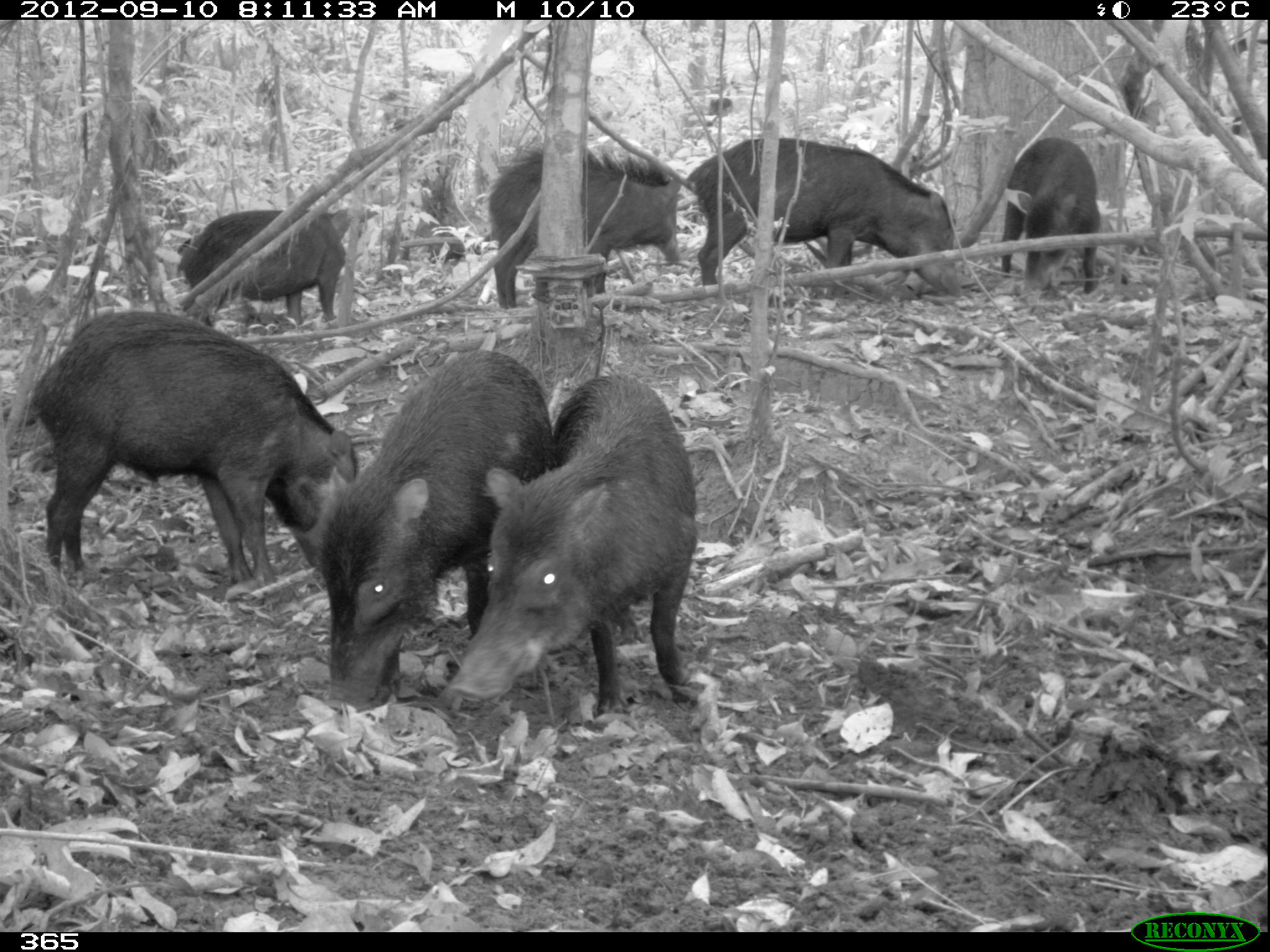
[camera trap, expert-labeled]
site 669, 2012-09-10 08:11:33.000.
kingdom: Animalia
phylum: Chordata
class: Mammalia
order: Artiodactyla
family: Tayassuidae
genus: Tayassu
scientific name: Tayassu pecari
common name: white-lipped peccary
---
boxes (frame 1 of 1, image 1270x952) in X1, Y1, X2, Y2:
tayassu pecari: 294, 351, 555, 709; 29, 310, 358, 586; 446, 374, 696, 712; 687, 138, 963, 297; 488, 147, 682, 309; 176, 208, 348, 328; 1001, 137, 1100, 293